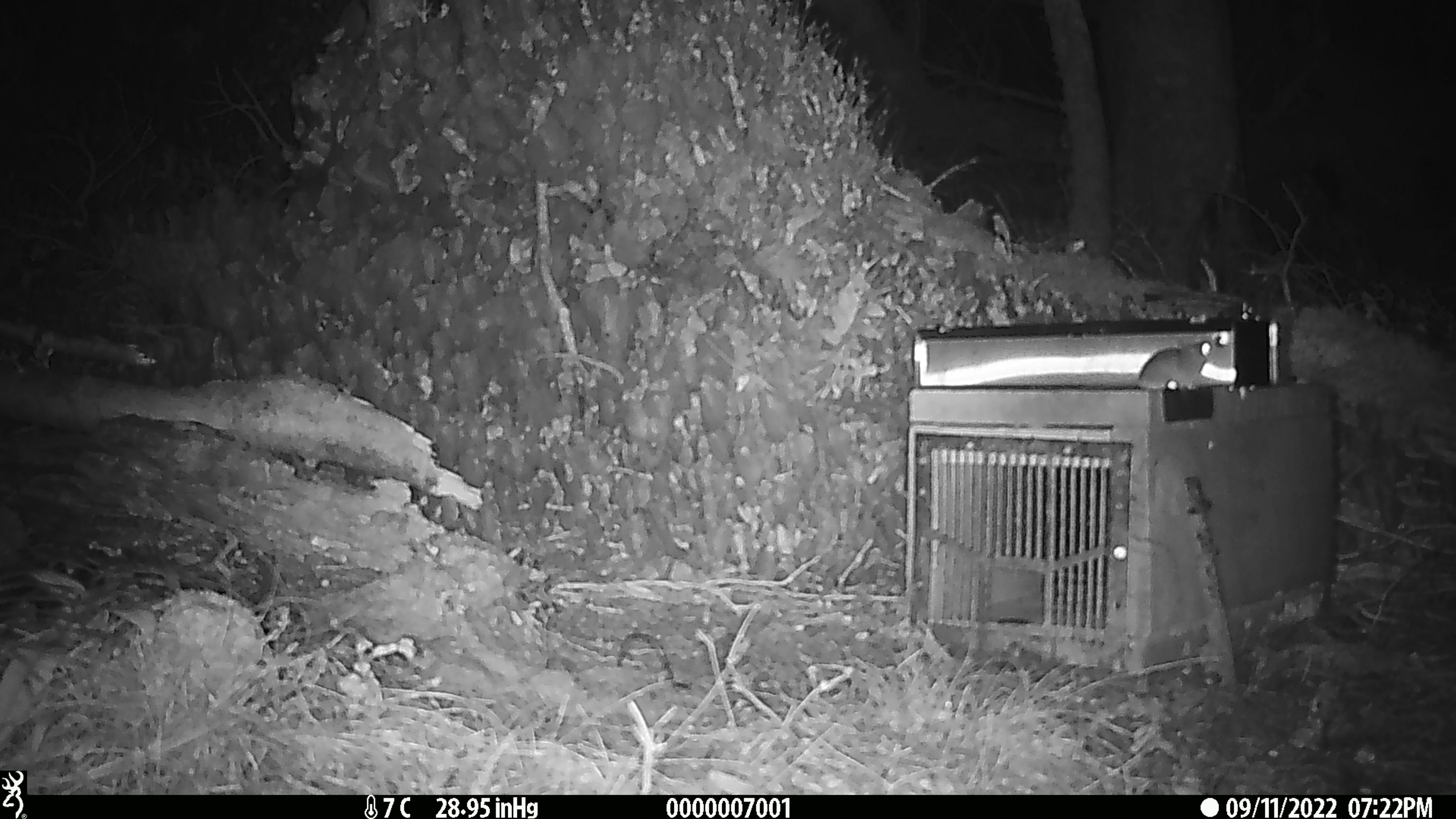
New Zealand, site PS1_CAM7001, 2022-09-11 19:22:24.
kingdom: Animalia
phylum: Chordata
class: Mammalia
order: Rodentia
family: Muridae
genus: Mus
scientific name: Mus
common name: mouse